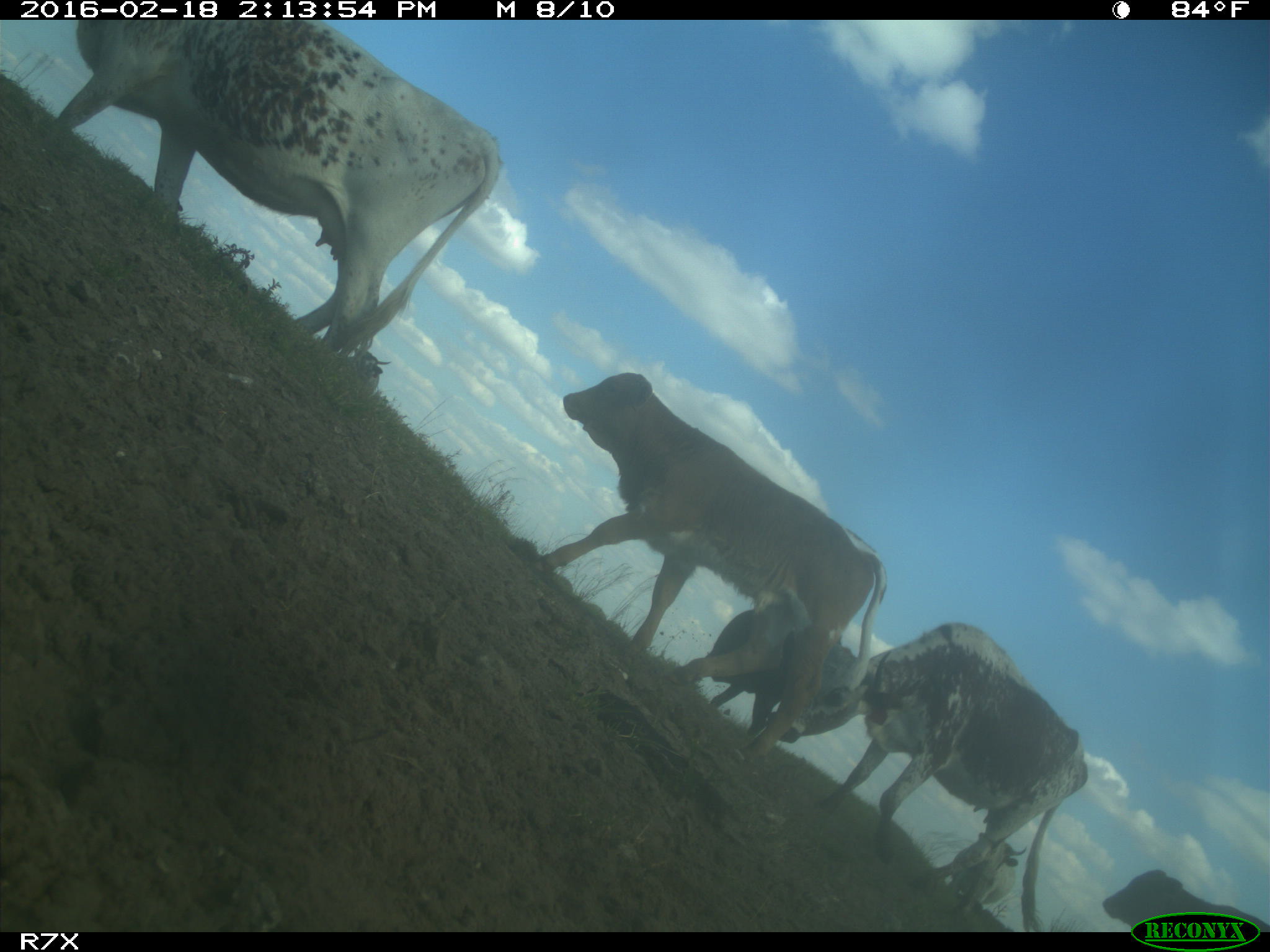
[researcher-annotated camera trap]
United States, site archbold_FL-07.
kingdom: Animalia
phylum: Chordata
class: Mammalia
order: Artiodactyla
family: Bovidae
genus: Bos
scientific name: Bos taurus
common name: domestic cow